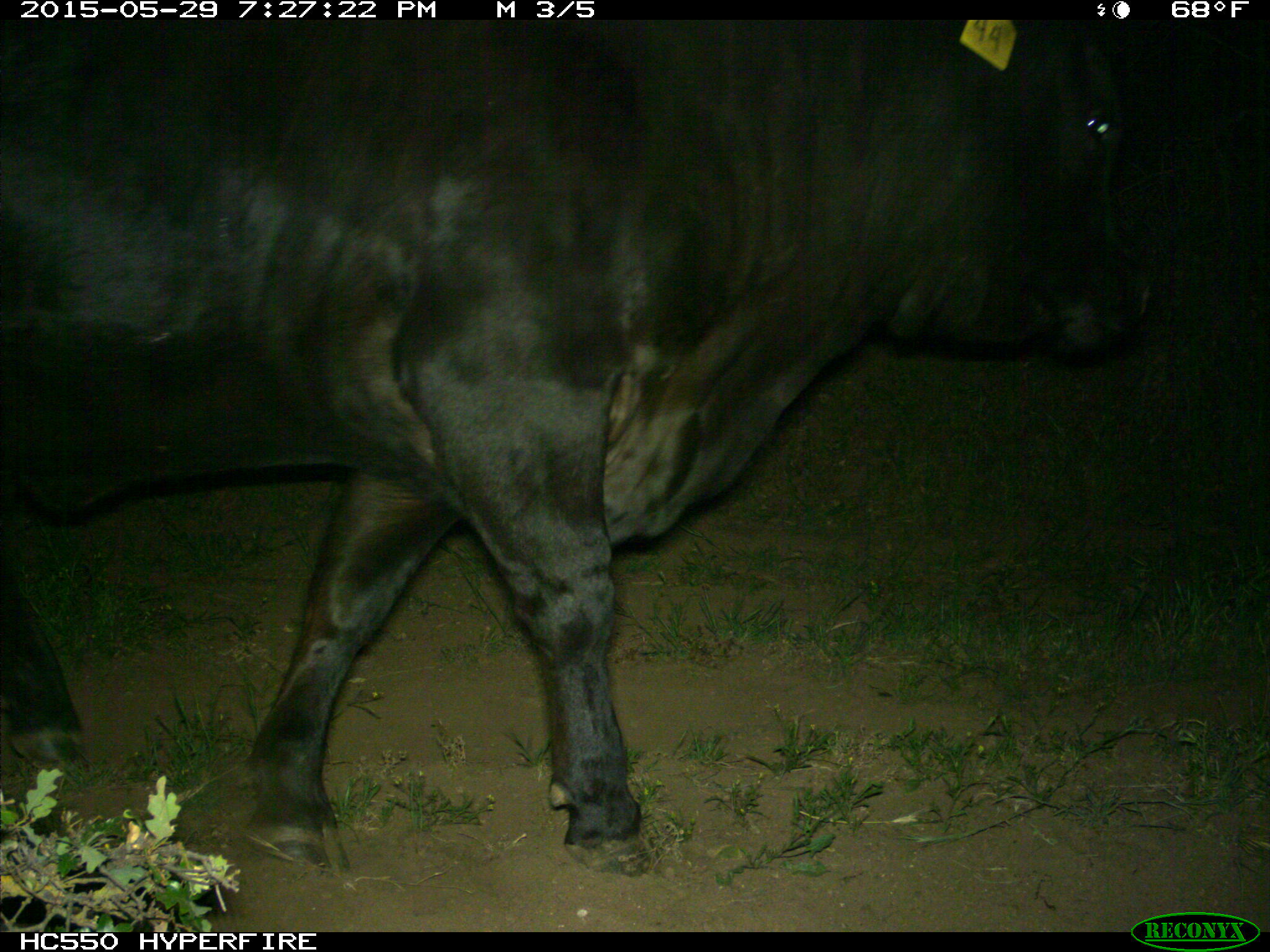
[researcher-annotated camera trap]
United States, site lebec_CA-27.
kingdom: Animalia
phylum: Chordata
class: Mammalia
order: Artiodactyla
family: Bovidae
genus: Bos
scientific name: Bos taurus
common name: domestic cow